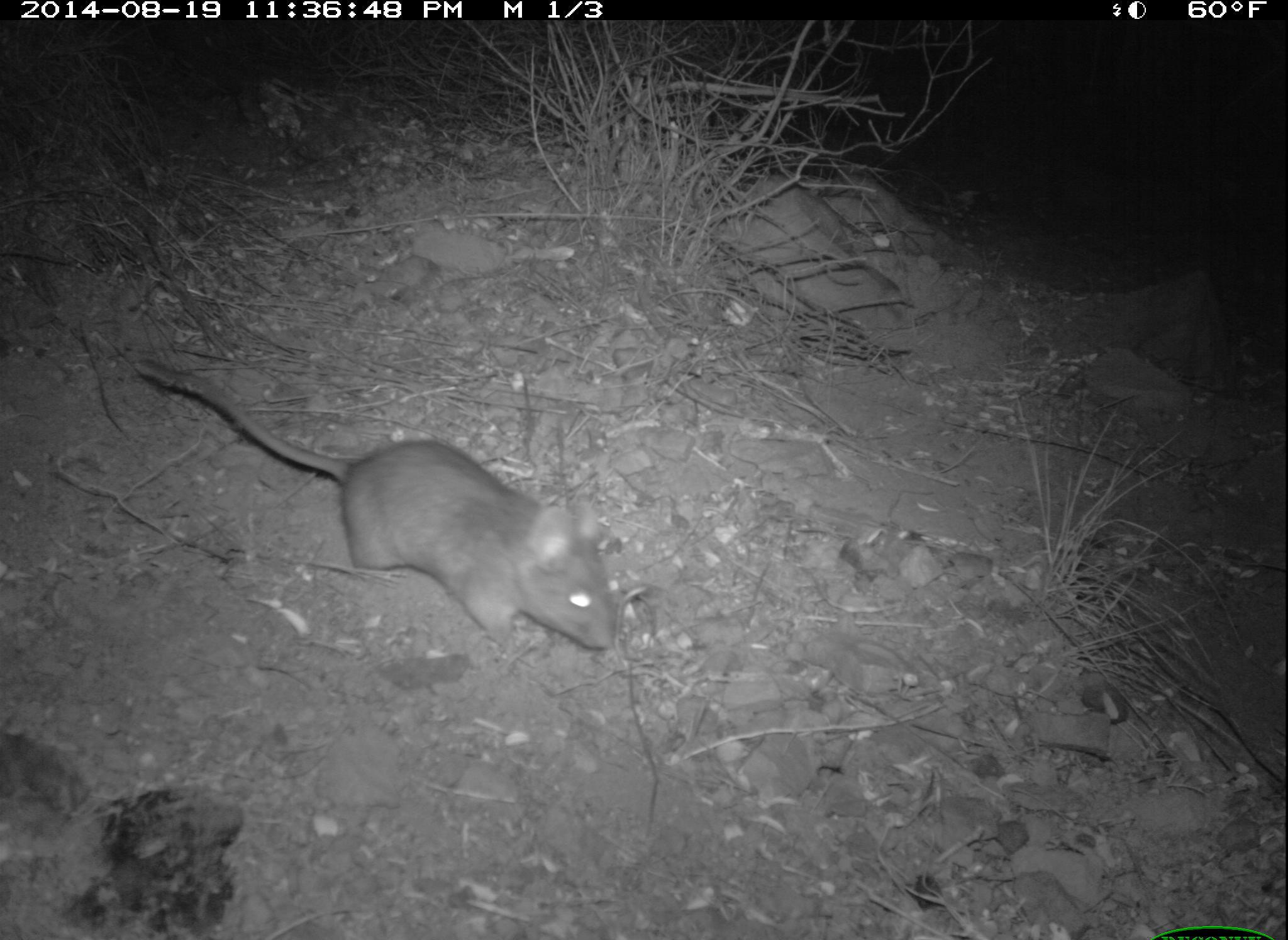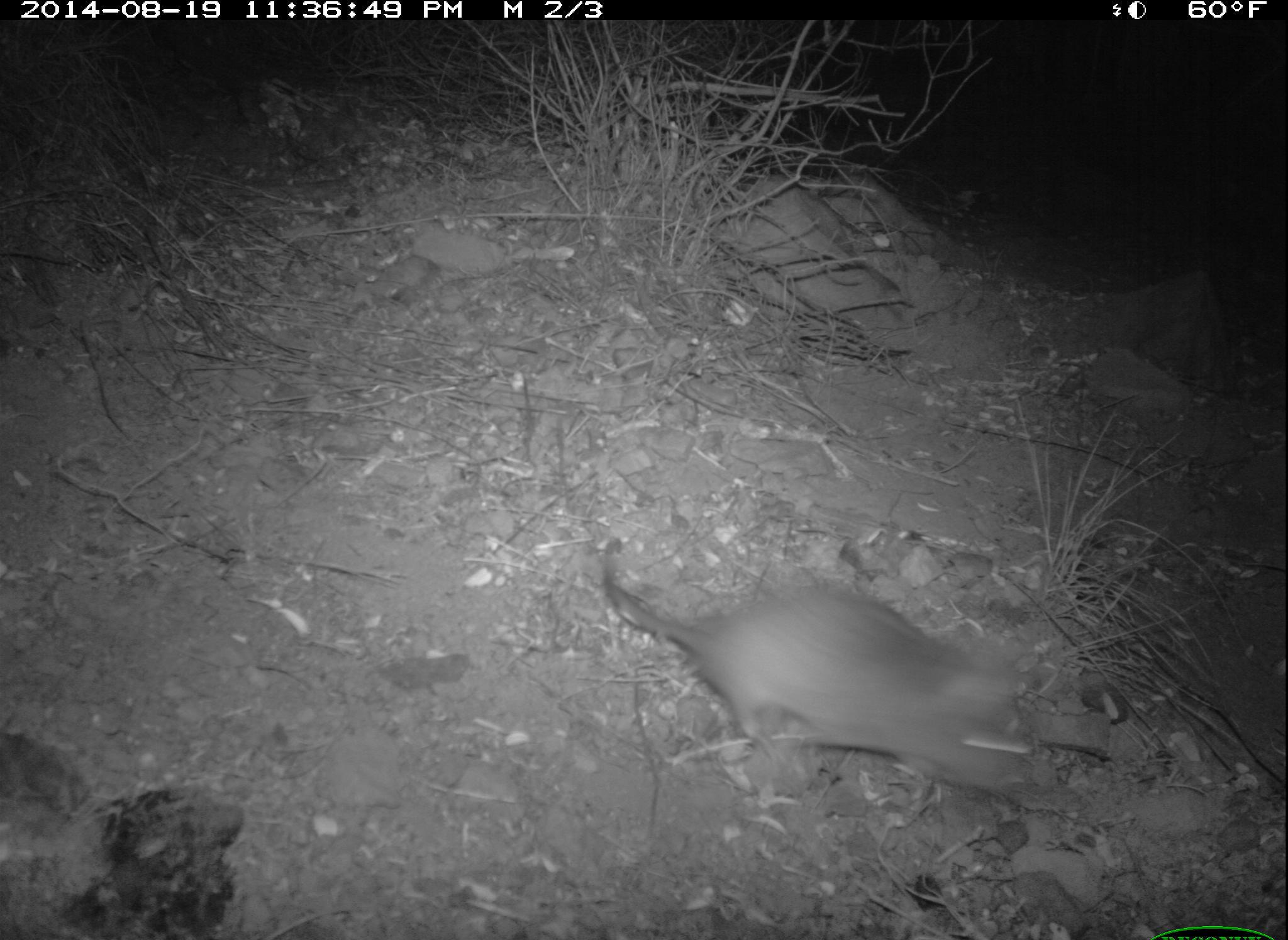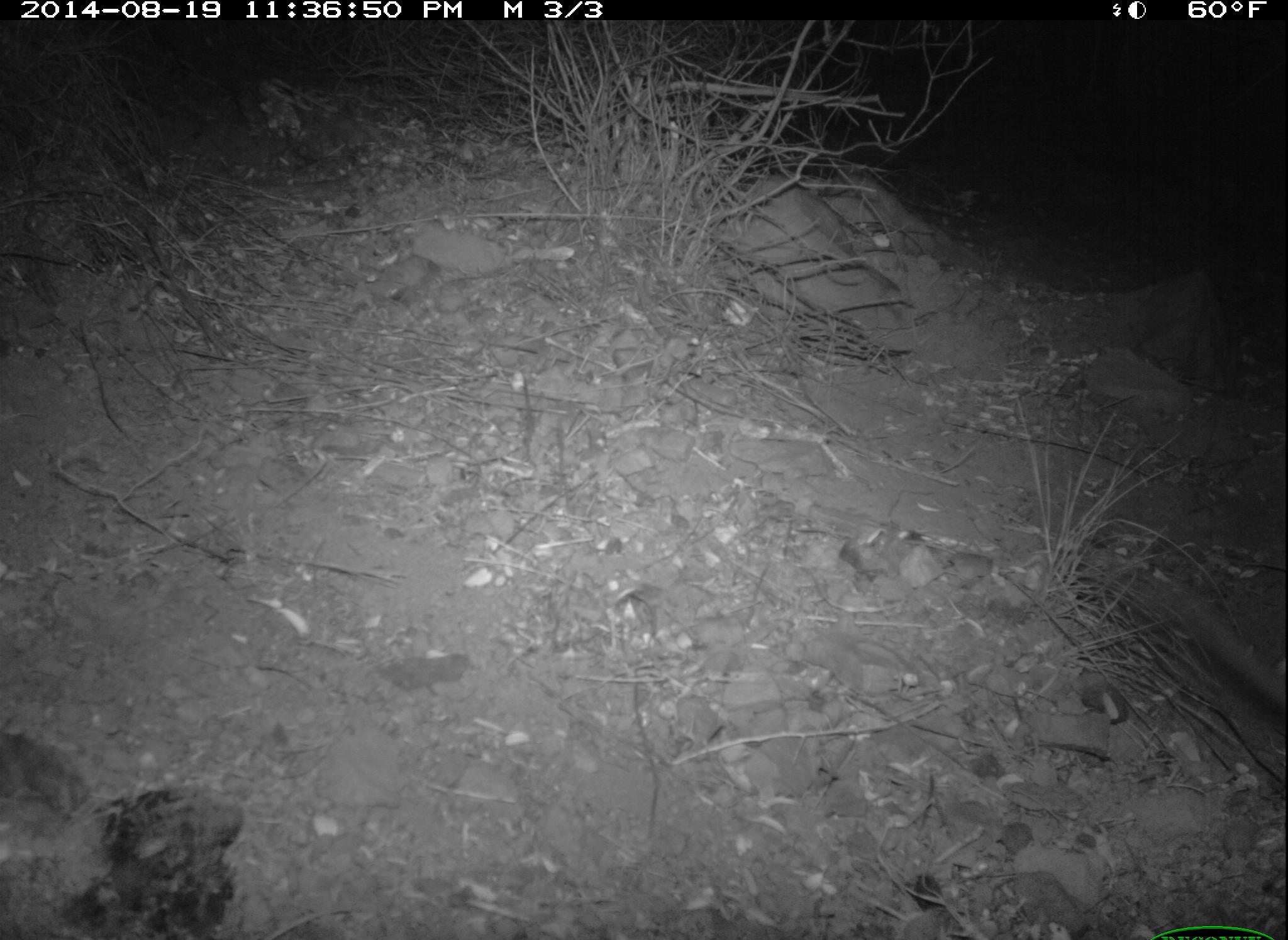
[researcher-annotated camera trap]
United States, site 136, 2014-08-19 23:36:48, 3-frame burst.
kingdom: Animalia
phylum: Chordata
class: Mammalia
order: Rodentia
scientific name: Rodentia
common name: rodent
Rodent (Rodentia).